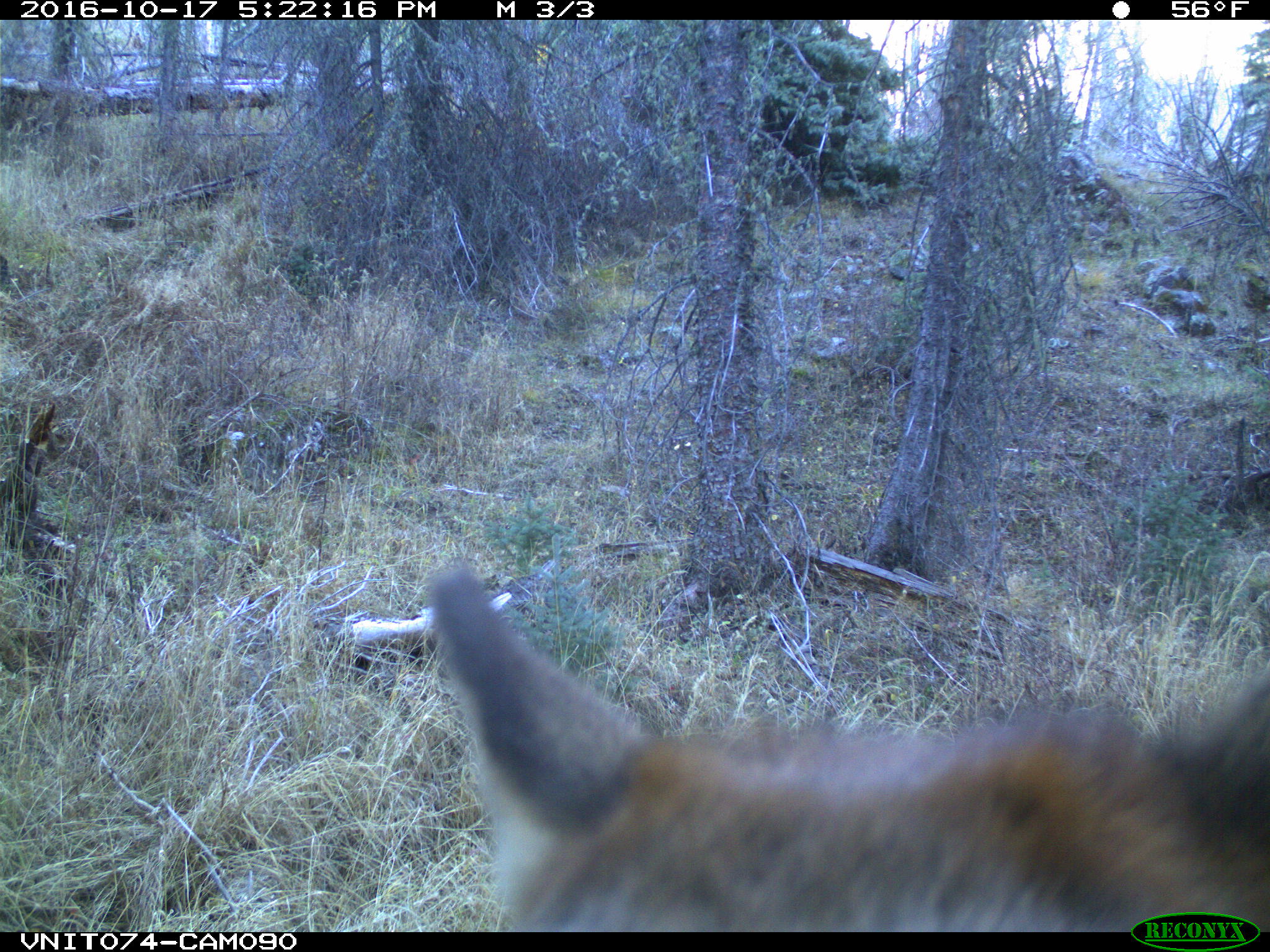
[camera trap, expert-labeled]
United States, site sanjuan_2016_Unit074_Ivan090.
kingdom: Animalia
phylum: Chordata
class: Mammalia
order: Artiodactyla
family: Cervidae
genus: Cervus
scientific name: Cervus elaphus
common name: red deer